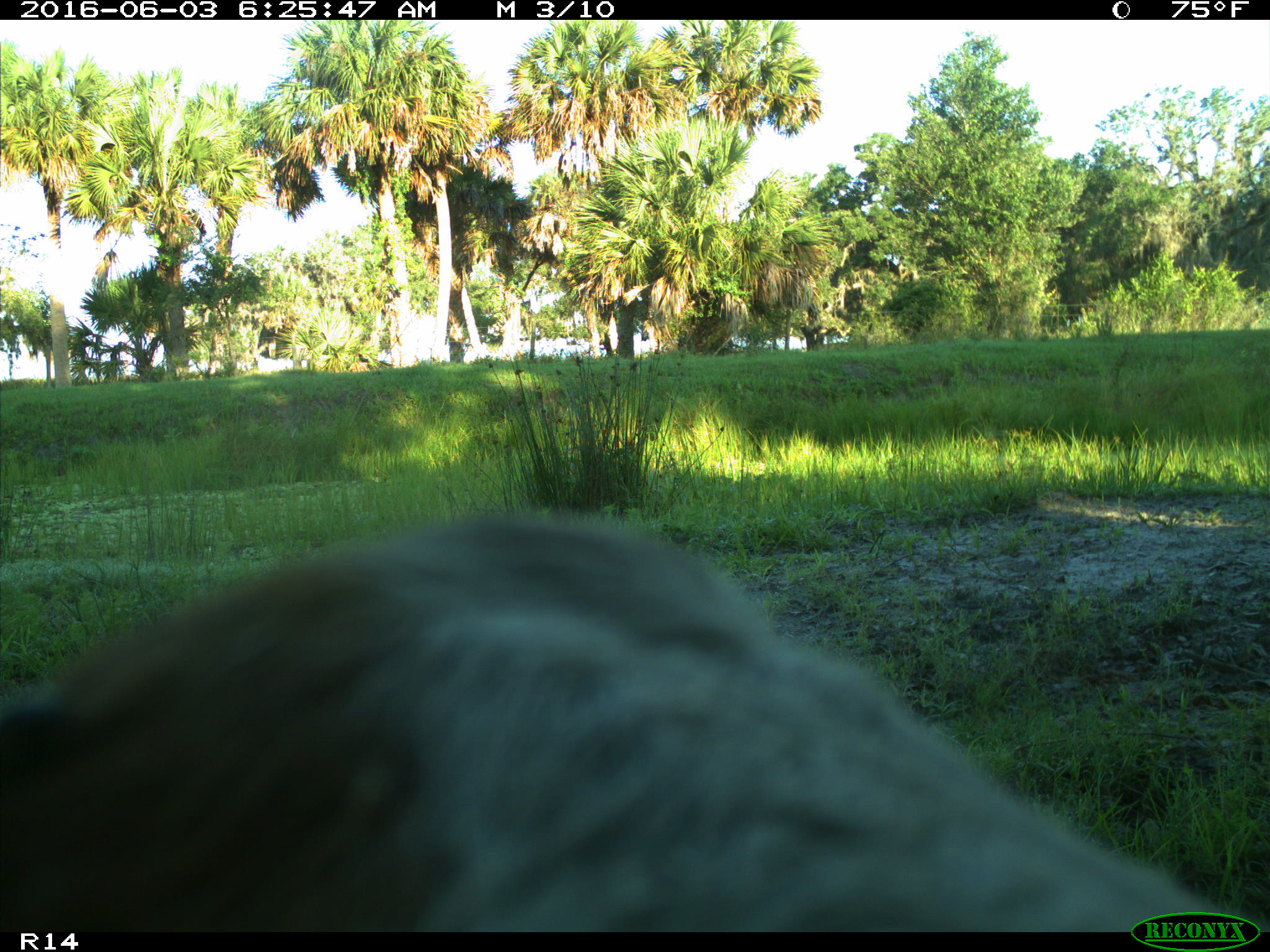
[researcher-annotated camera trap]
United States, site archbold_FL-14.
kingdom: Animalia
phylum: Chordata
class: Mammalia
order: Artiodactyla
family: Bovidae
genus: Bos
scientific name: Bos taurus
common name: domestic cow